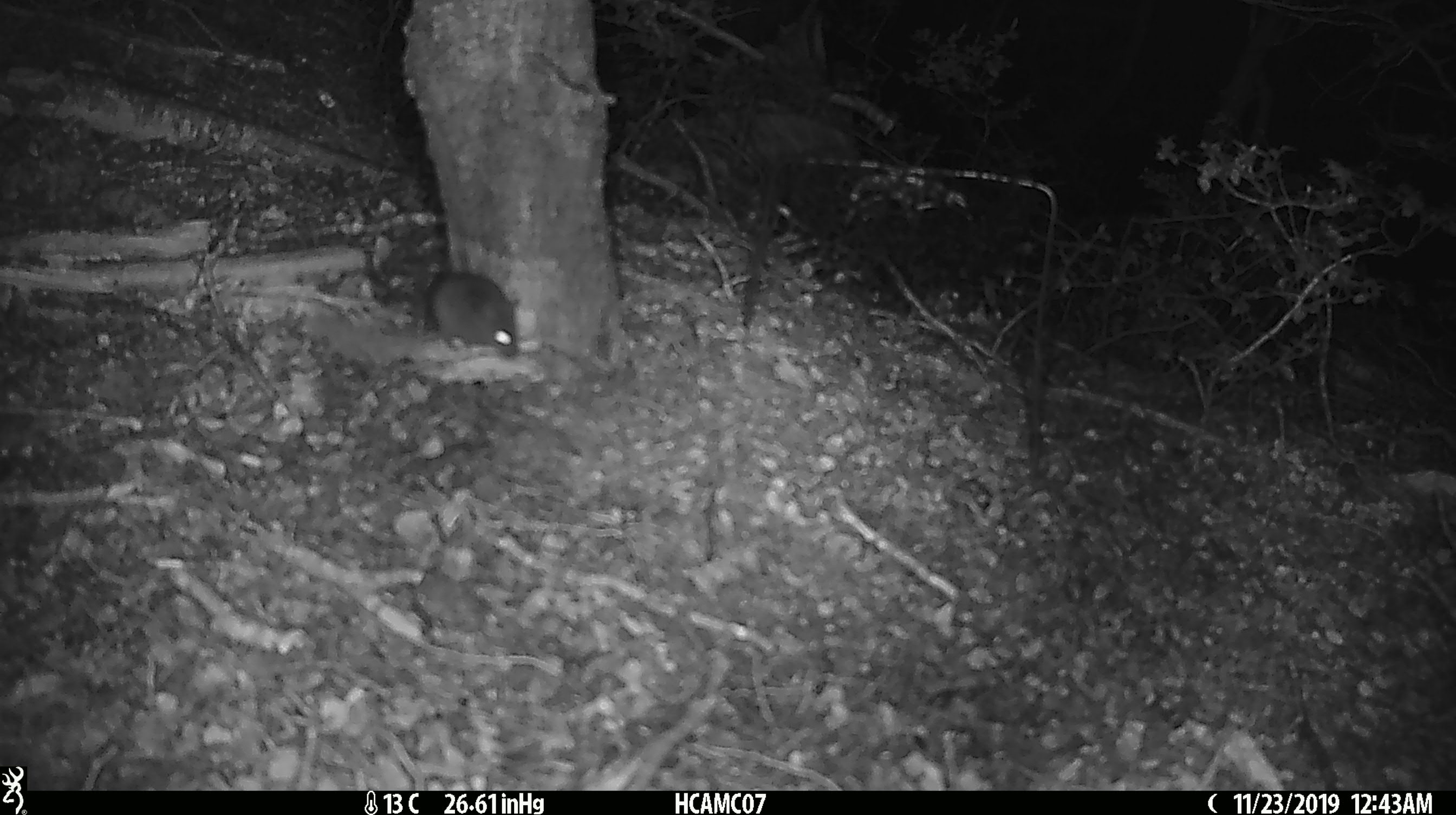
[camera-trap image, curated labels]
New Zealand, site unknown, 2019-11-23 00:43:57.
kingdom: Animalia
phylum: Chordata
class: Mammalia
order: Rodentia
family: Muridae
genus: Mus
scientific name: Mus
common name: mouse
Mouse (Mus).